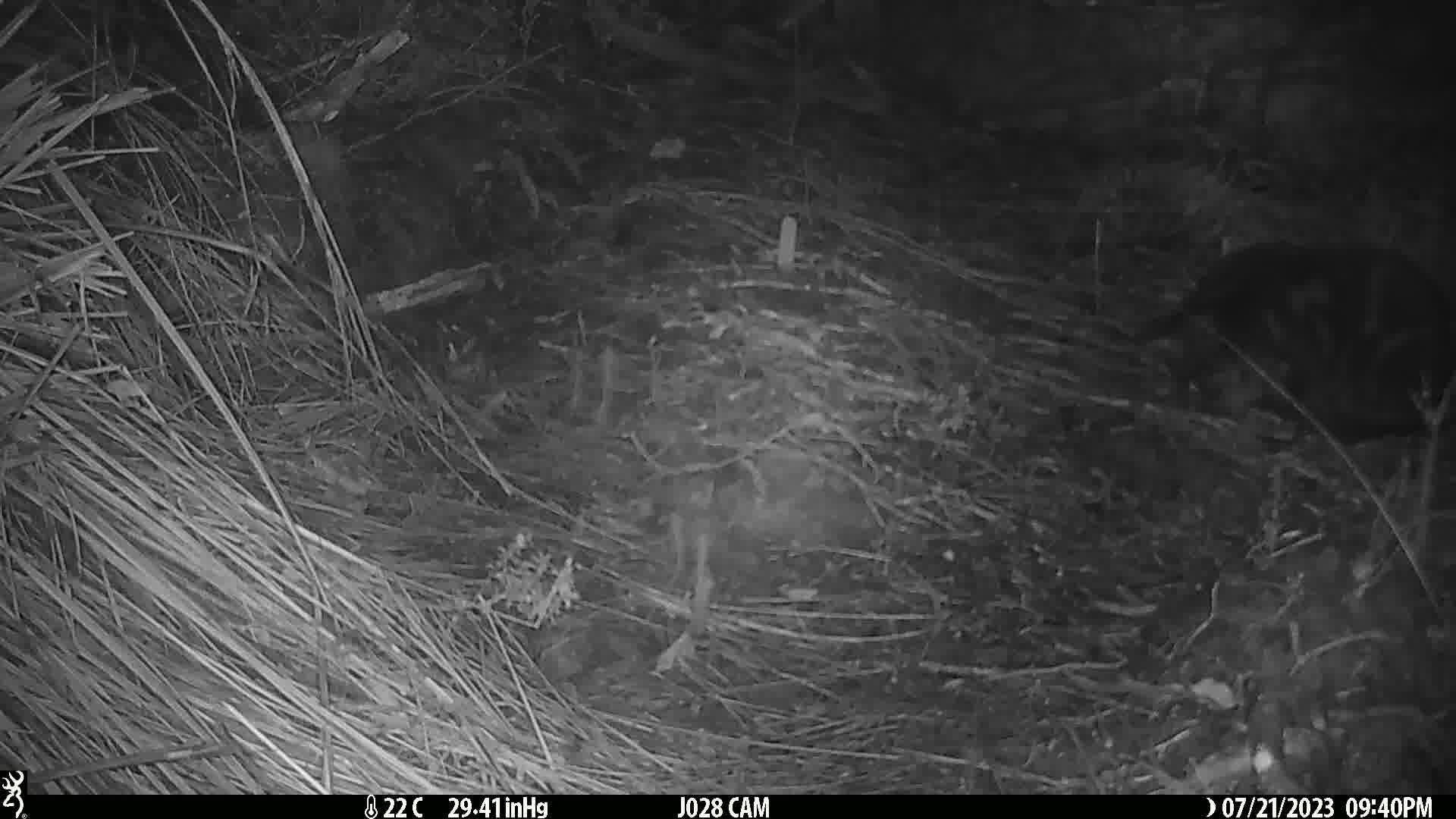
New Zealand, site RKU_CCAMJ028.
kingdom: Animalia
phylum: Chordata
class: Mammalia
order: Carnivora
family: Felidae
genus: Felis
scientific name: Felis catus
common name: domestic cat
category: cat